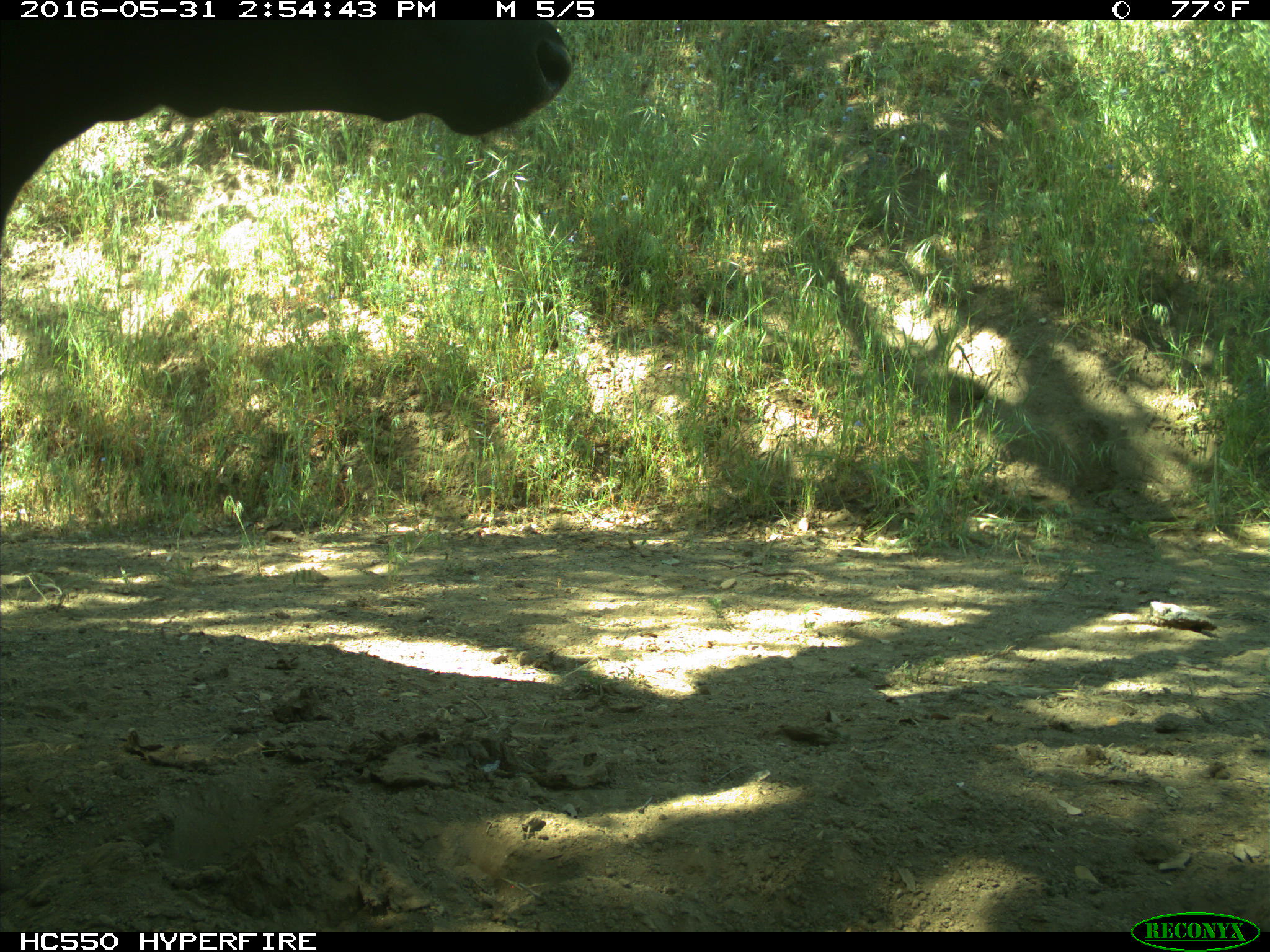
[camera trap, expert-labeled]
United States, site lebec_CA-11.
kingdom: Animalia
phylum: Chordata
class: Mammalia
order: Artiodactyla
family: Bovidae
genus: Bos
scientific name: Bos taurus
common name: domestic cow